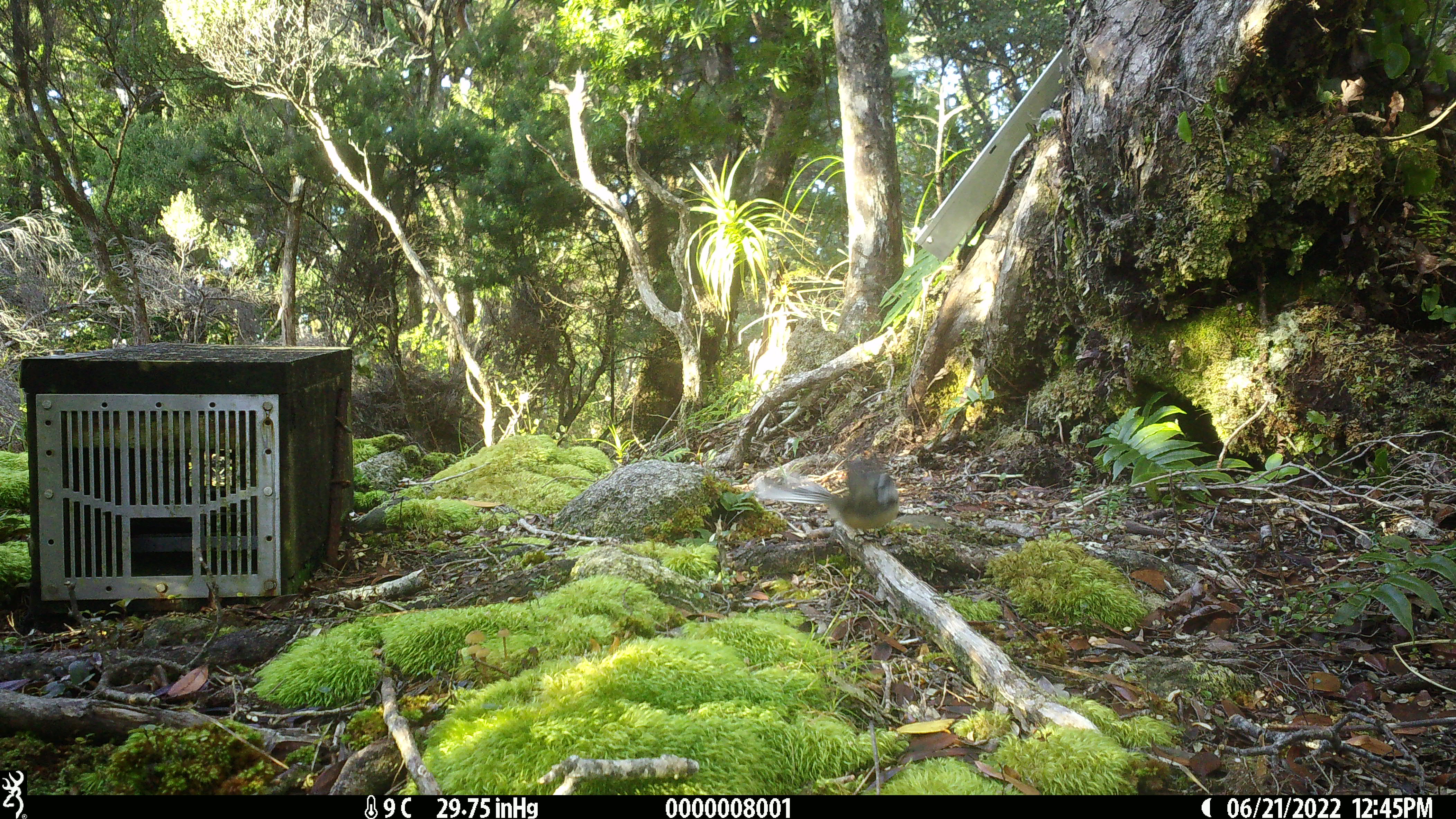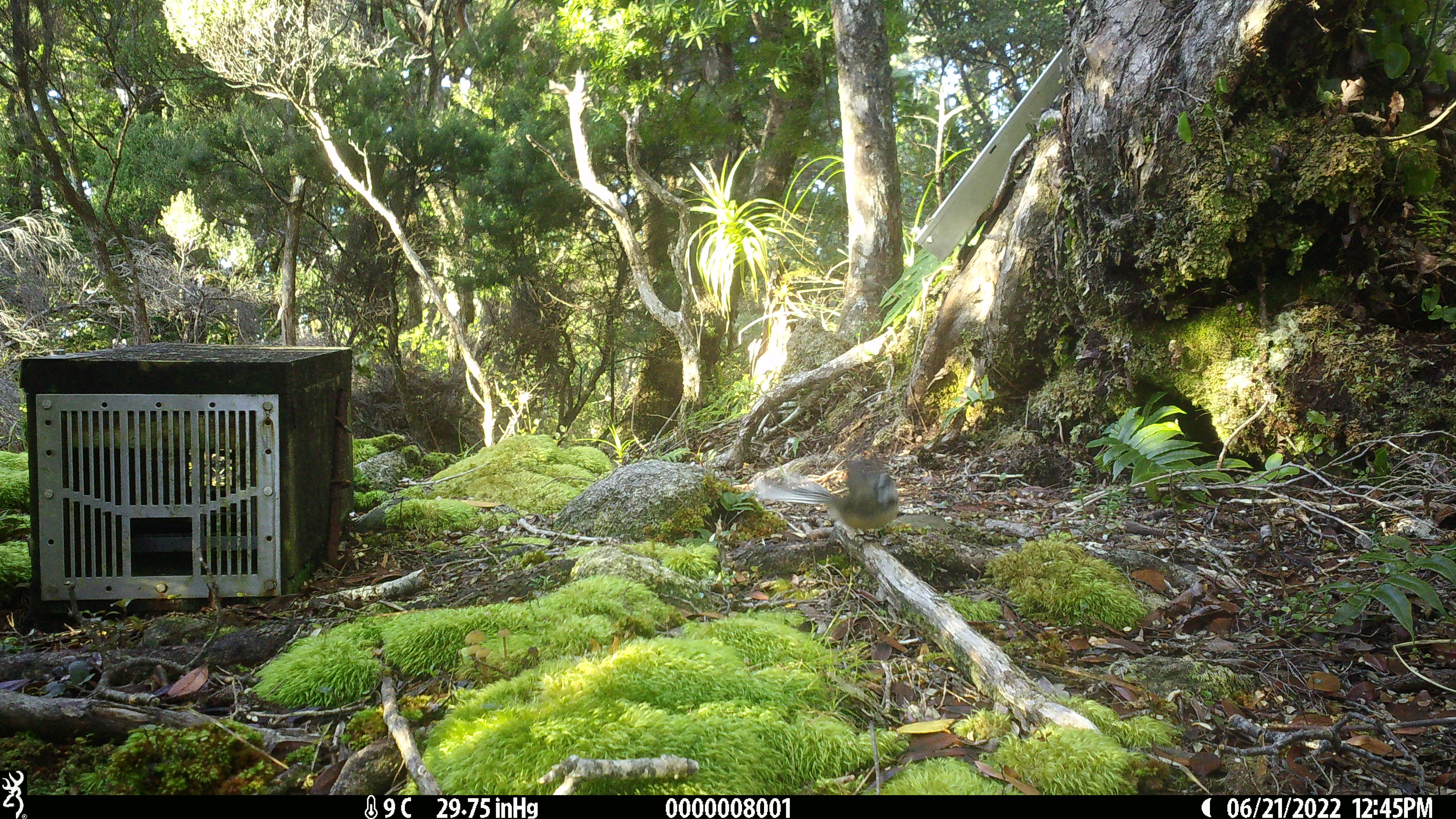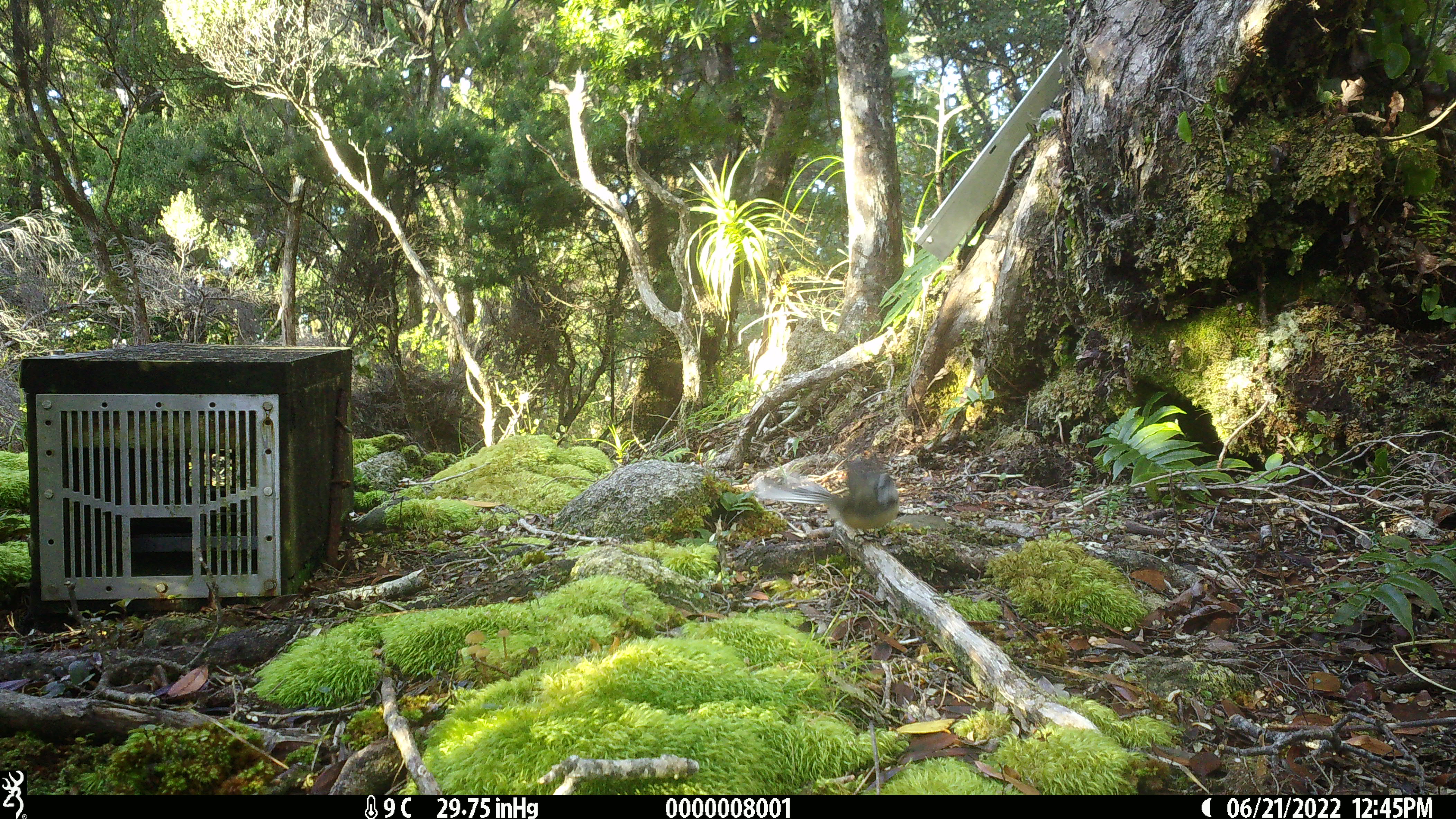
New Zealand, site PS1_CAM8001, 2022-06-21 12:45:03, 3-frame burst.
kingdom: Animalia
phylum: Chordata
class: Aves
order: Passeriformes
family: Rhipiduridae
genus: Rhipidura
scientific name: Rhipidura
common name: fantails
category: fantail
Fantail (fantails) (Rhipidura).